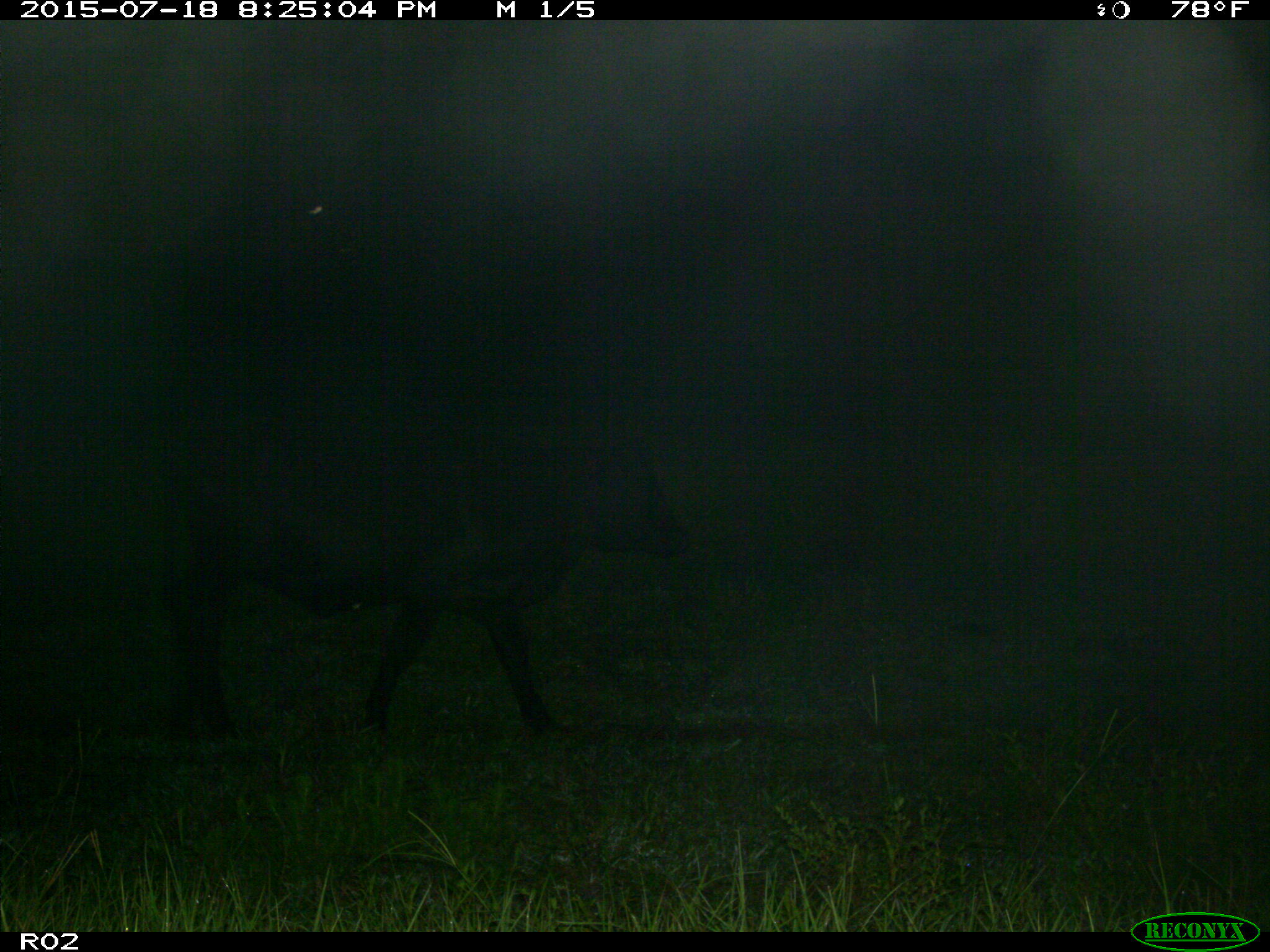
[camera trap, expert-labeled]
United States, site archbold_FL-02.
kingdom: Animalia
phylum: Chordata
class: Mammalia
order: Artiodactyla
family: Bovidae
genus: Bos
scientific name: Bos taurus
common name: domestic cow